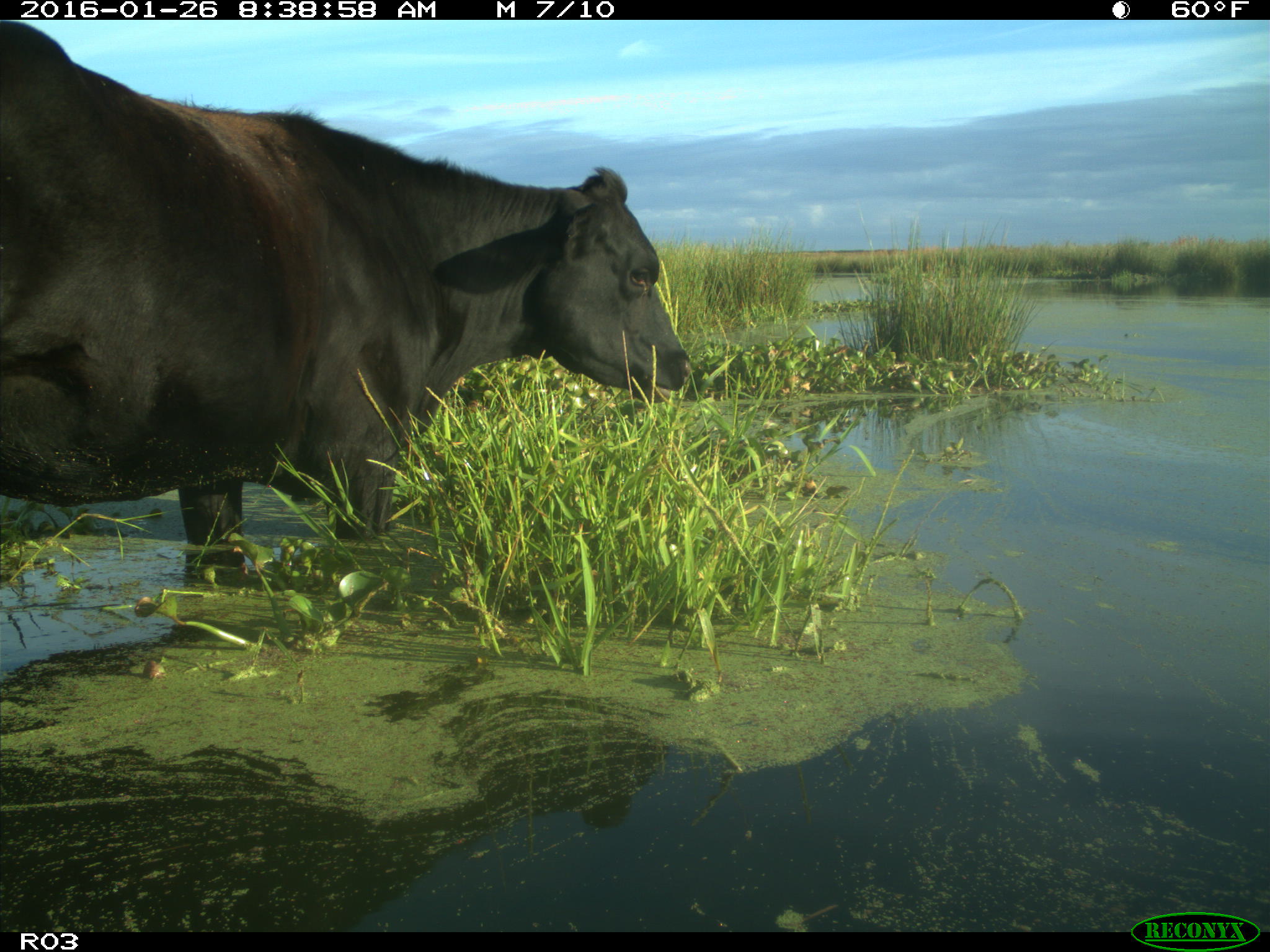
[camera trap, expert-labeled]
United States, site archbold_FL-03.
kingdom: Animalia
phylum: Chordata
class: Mammalia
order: Artiodactyla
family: Bovidae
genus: Bos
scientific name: Bos taurus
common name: domestic cow